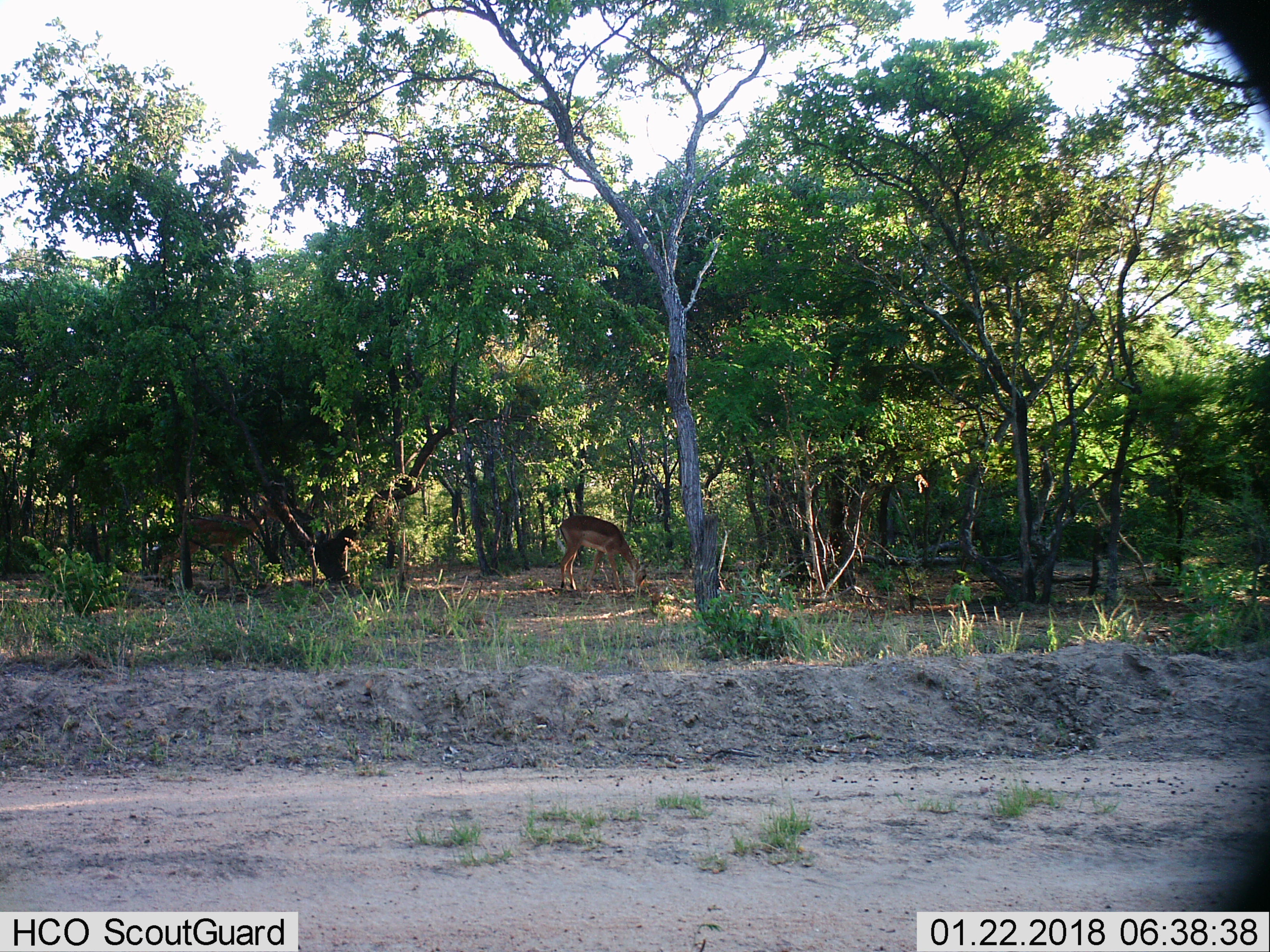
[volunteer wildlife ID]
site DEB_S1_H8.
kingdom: Animalia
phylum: Chordata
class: Mammalia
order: Artiodactyla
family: Bovidae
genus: Aepyceros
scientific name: Aepyceros melampus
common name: impala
Impala (Aepyceros melampus), count 2. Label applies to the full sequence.